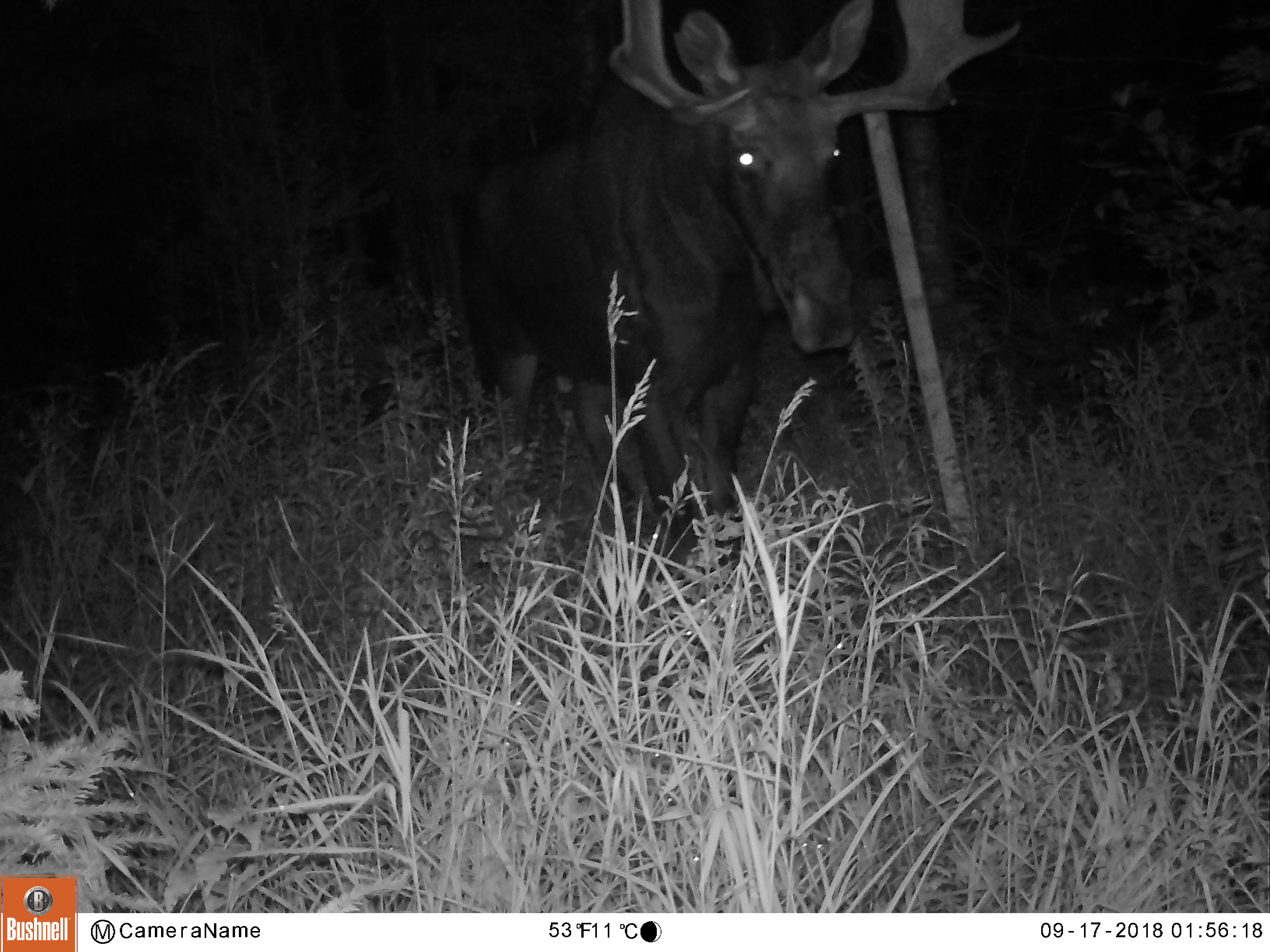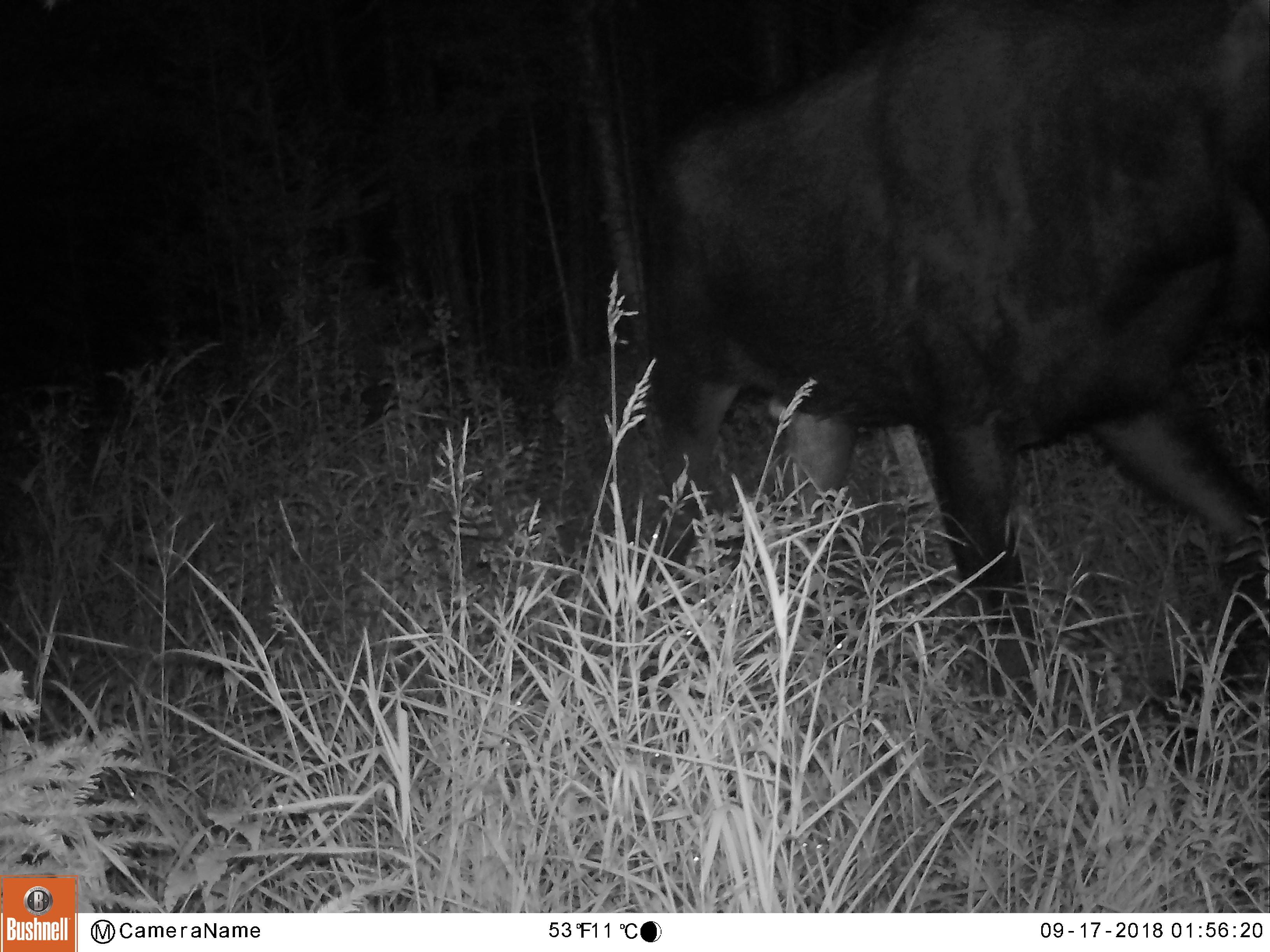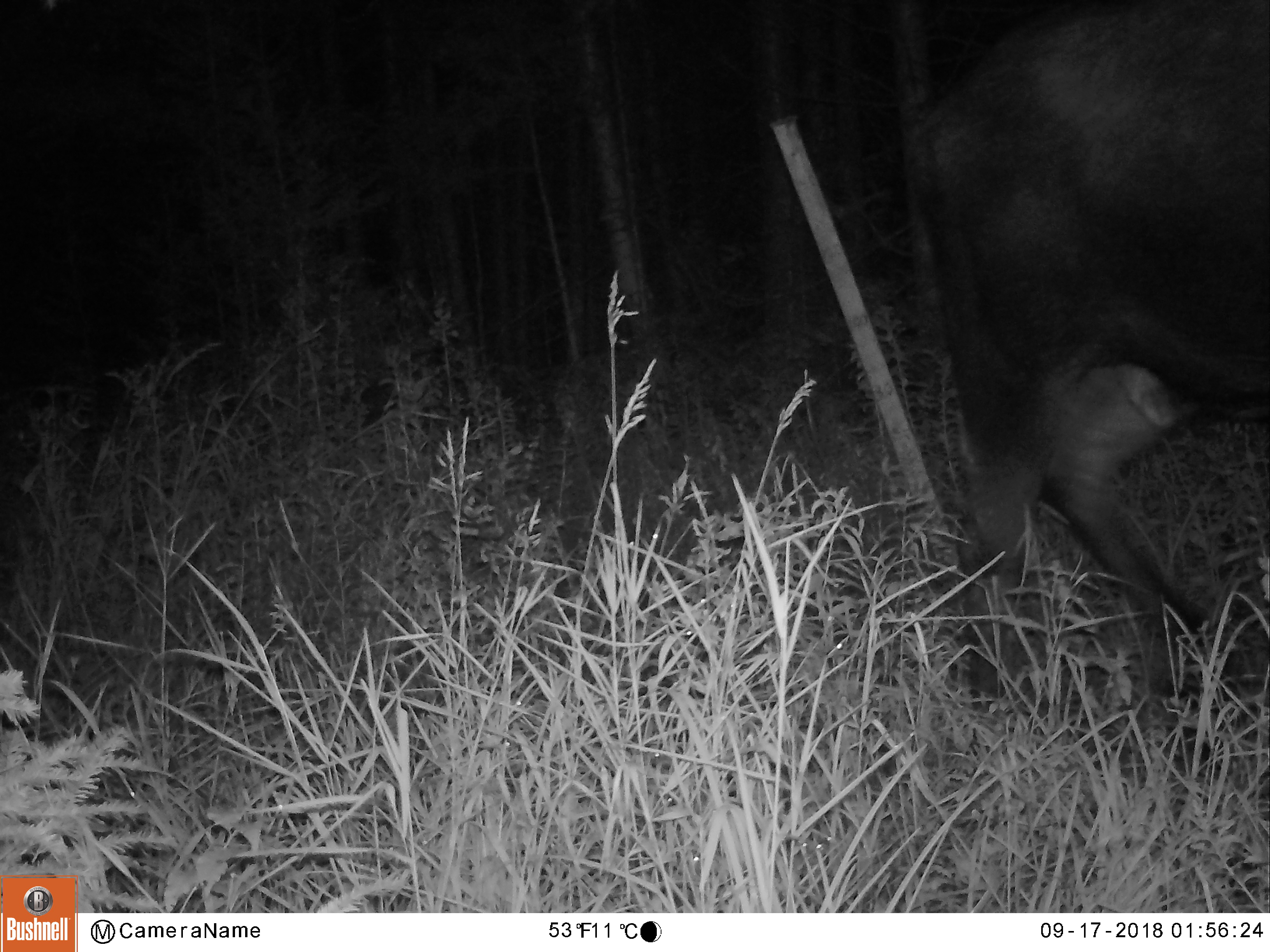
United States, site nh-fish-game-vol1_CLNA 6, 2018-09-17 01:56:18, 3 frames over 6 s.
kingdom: Animalia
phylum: Chordata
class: Mammalia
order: Artiodactyla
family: Cervidae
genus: Alces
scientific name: Alces alces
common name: moose